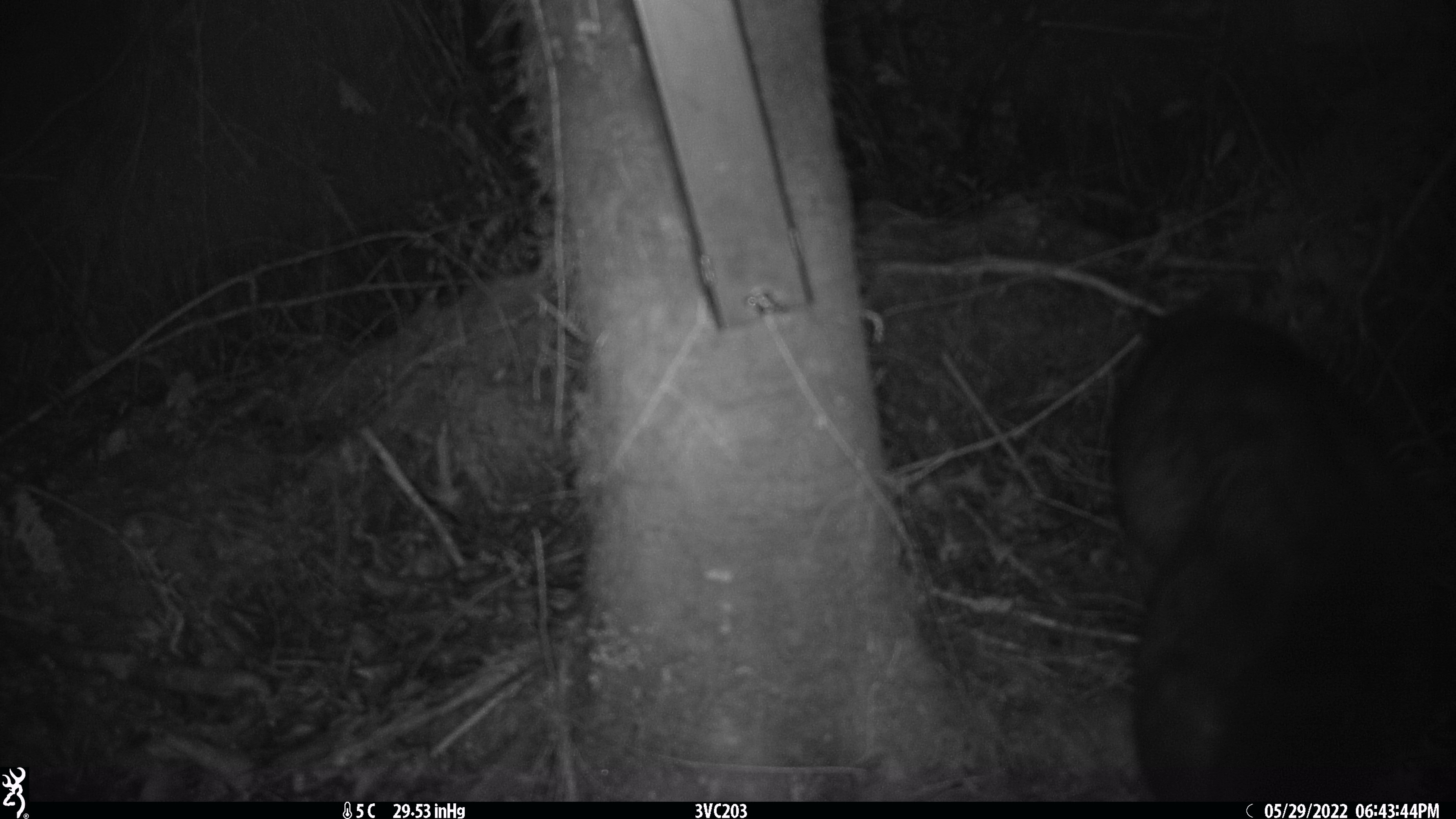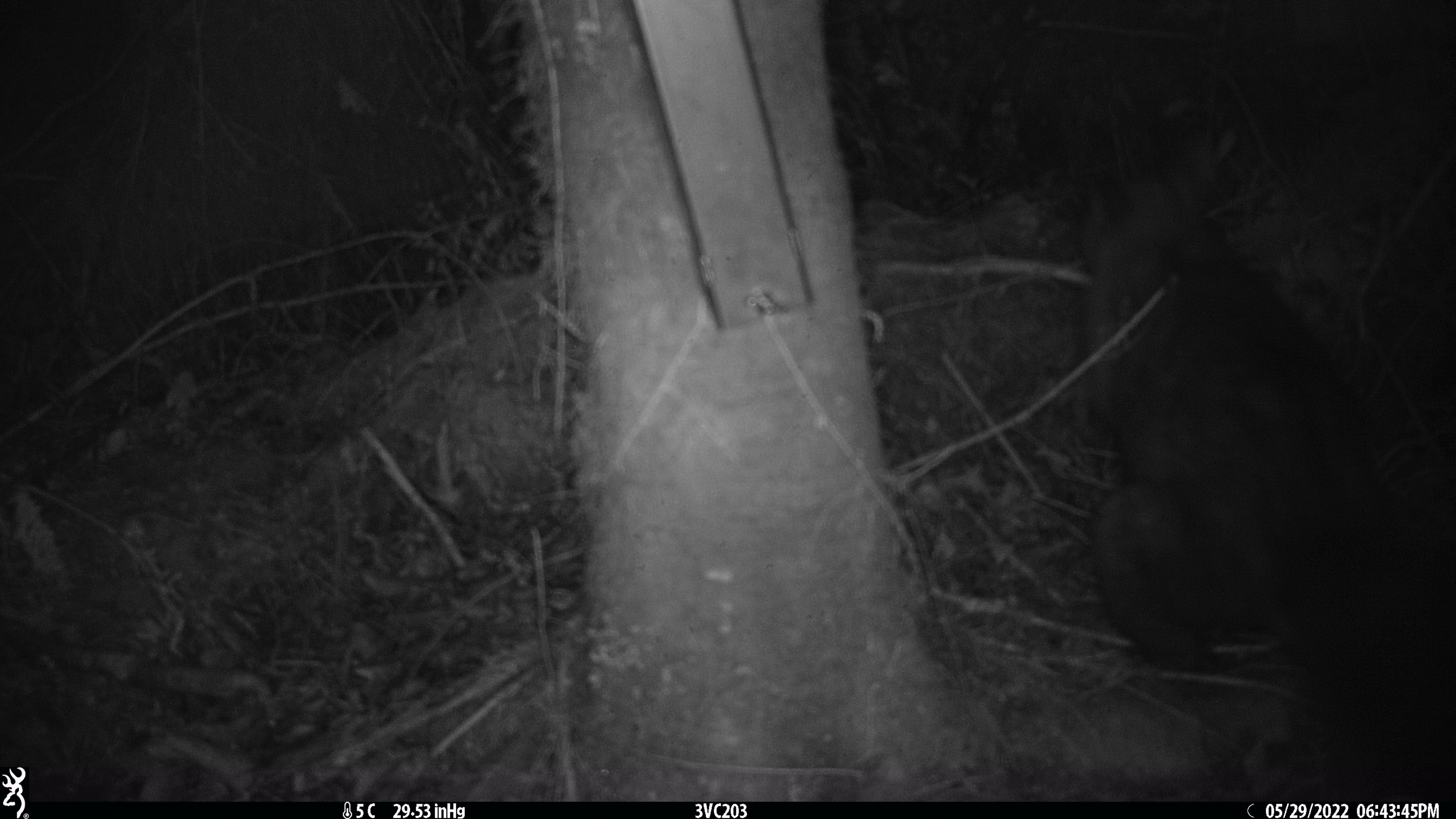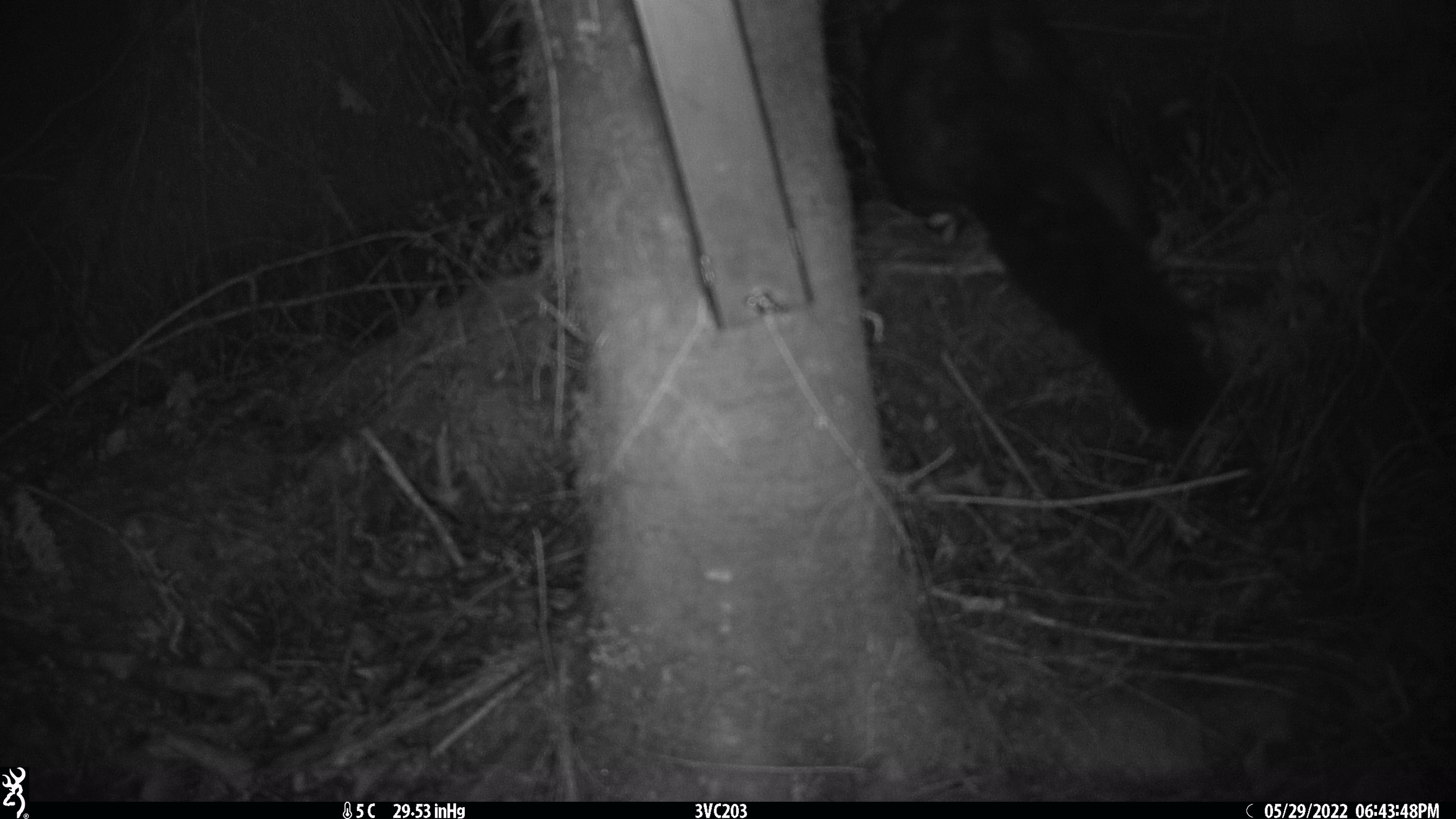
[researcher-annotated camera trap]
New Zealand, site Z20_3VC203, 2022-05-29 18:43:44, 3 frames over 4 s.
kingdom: Animalia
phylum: Chordata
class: Mammalia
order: Diprotodontia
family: Phalangeridae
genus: Trichosurus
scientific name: Trichosurus vulpecula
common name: common brushtail possum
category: possum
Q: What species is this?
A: Possum (common brushtail possum) (Trichosurus vulpecula).